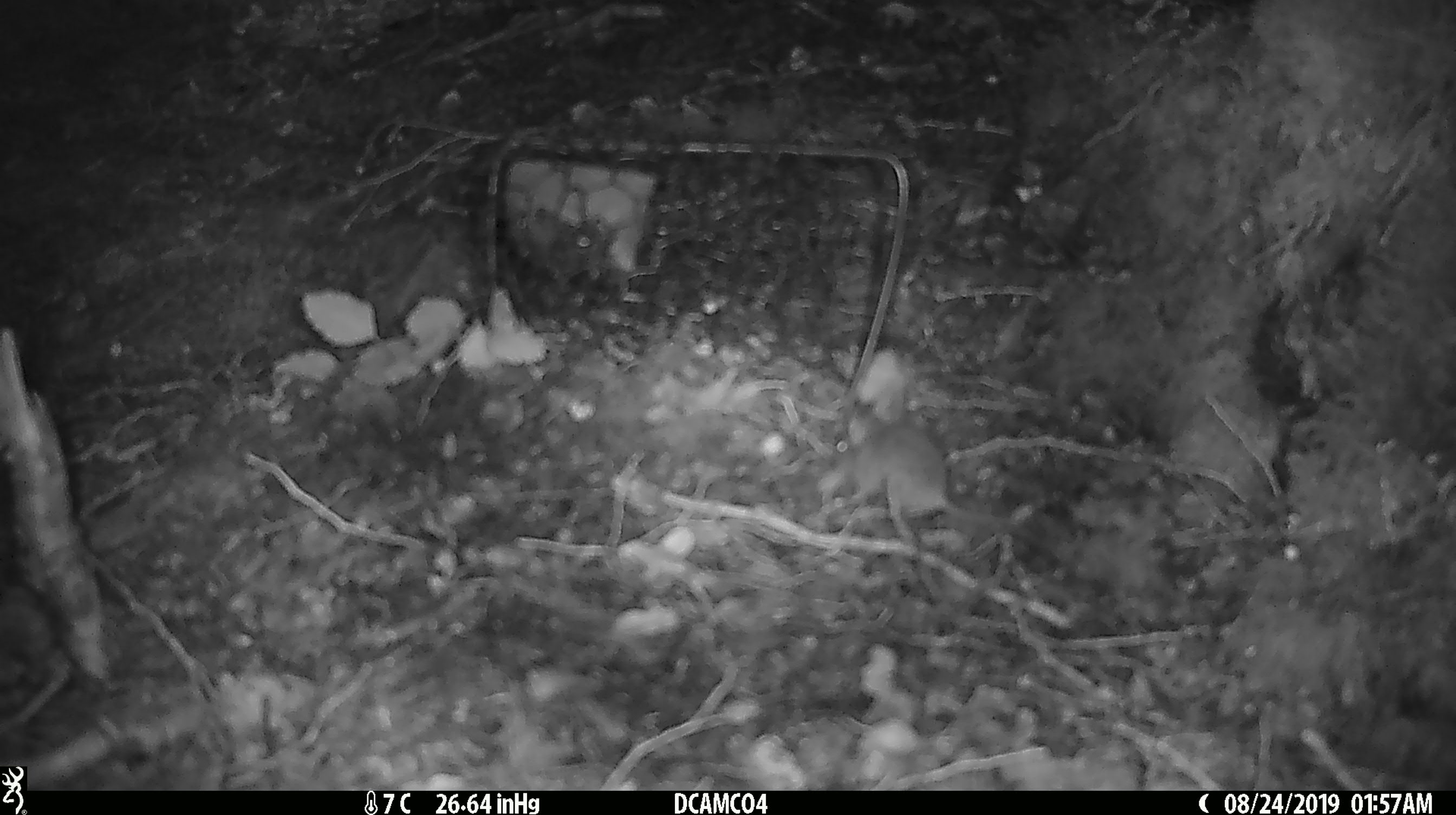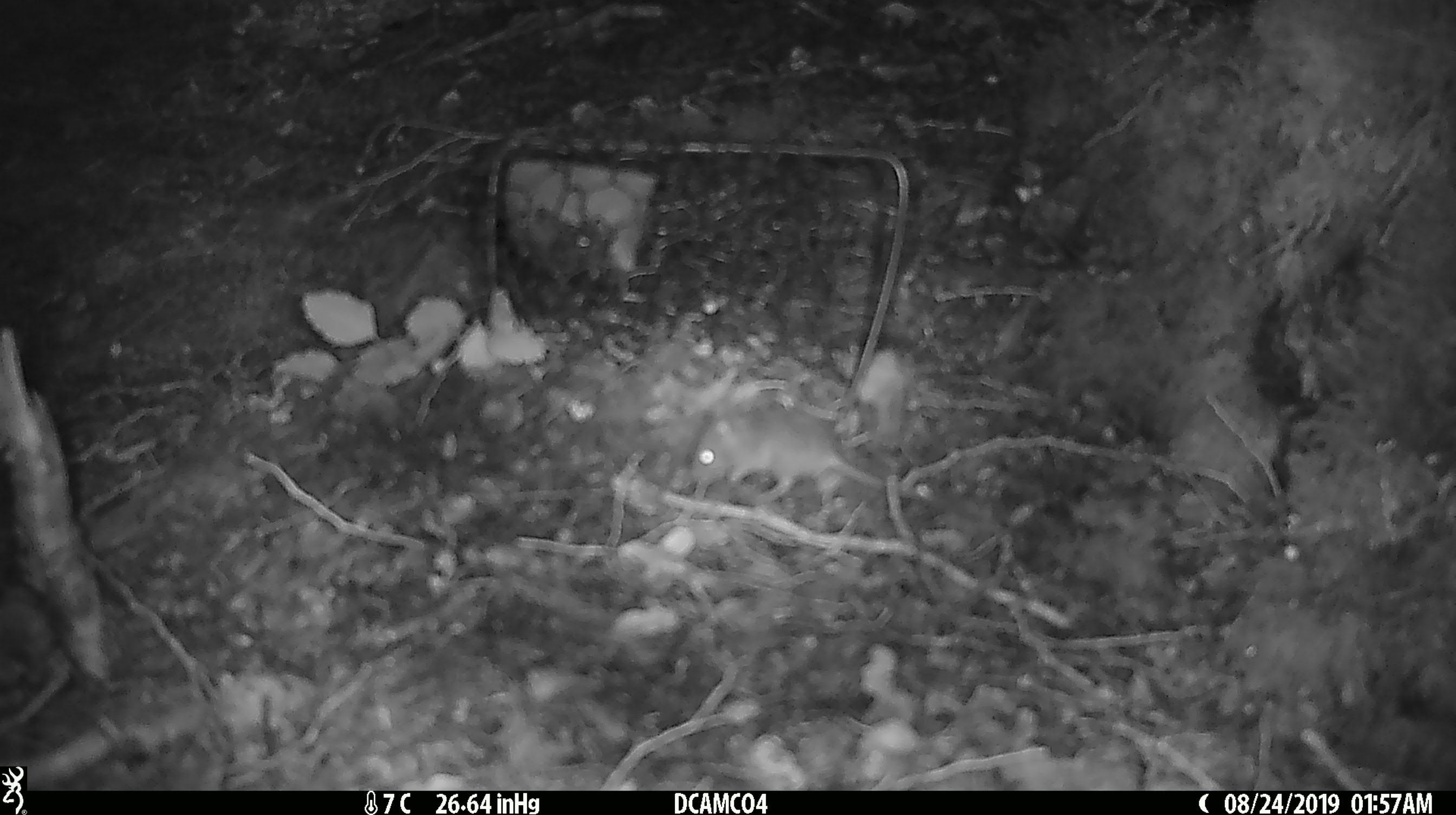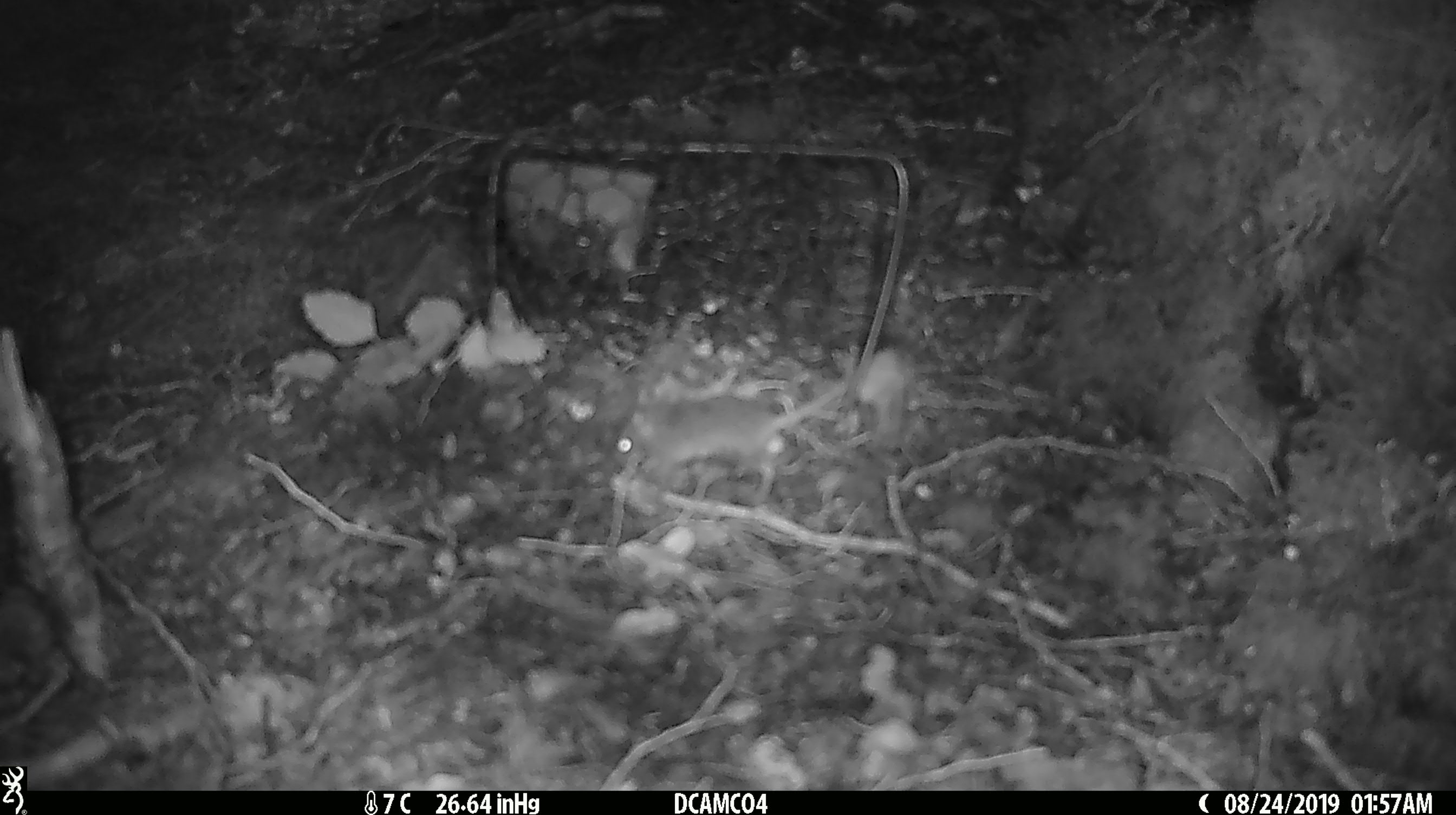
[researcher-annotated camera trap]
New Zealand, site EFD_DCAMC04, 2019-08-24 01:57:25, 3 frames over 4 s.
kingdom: Animalia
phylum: Chordata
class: Mammalia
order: Rodentia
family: Muridae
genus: Mus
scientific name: Mus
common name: mouse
Mouse (Mus).